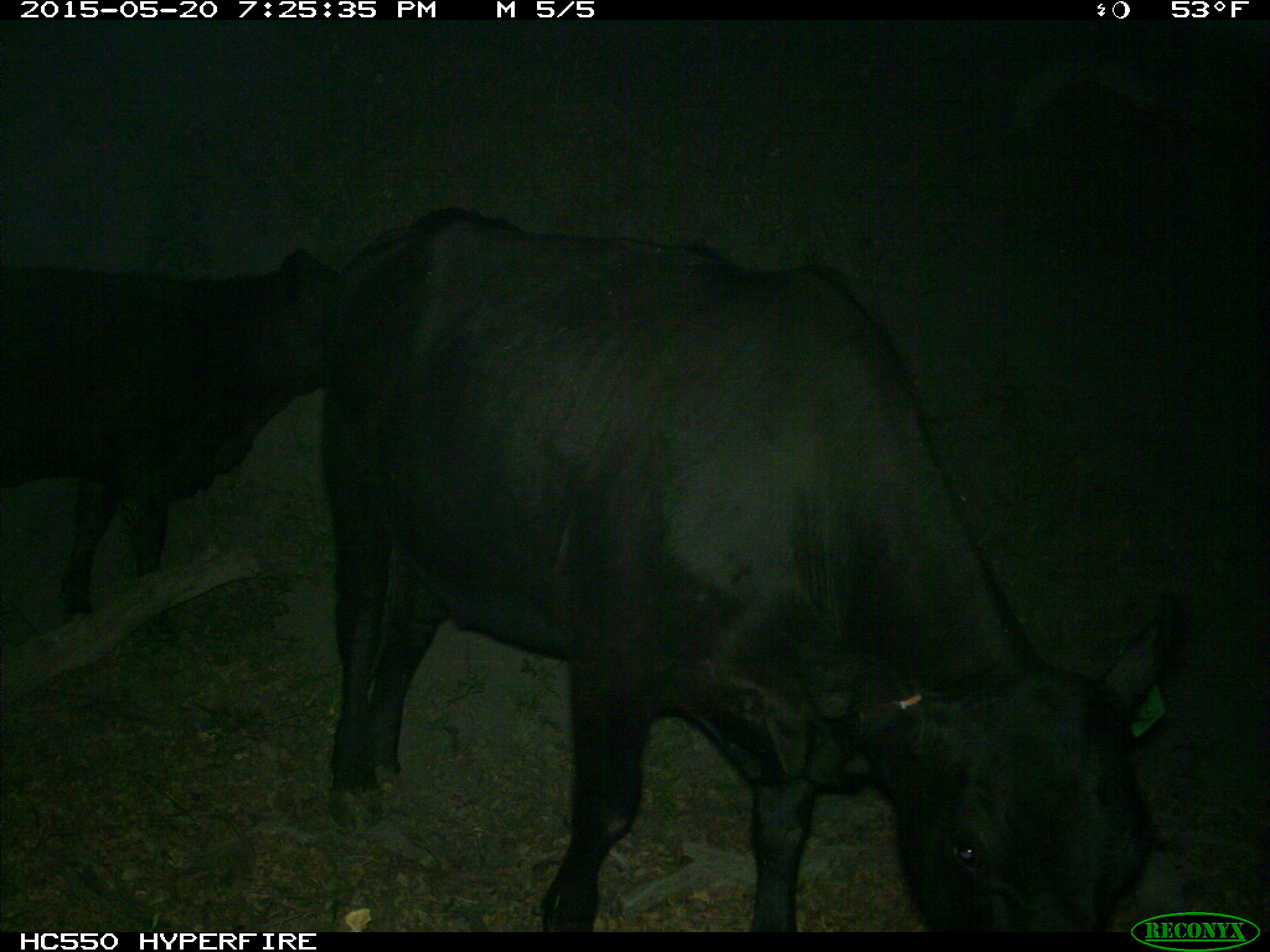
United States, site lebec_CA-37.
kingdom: Animalia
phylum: Chordata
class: Mammalia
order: Artiodactyla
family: Bovidae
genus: Bos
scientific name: Bos taurus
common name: domestic cow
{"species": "Bos taurus (domestic cow)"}